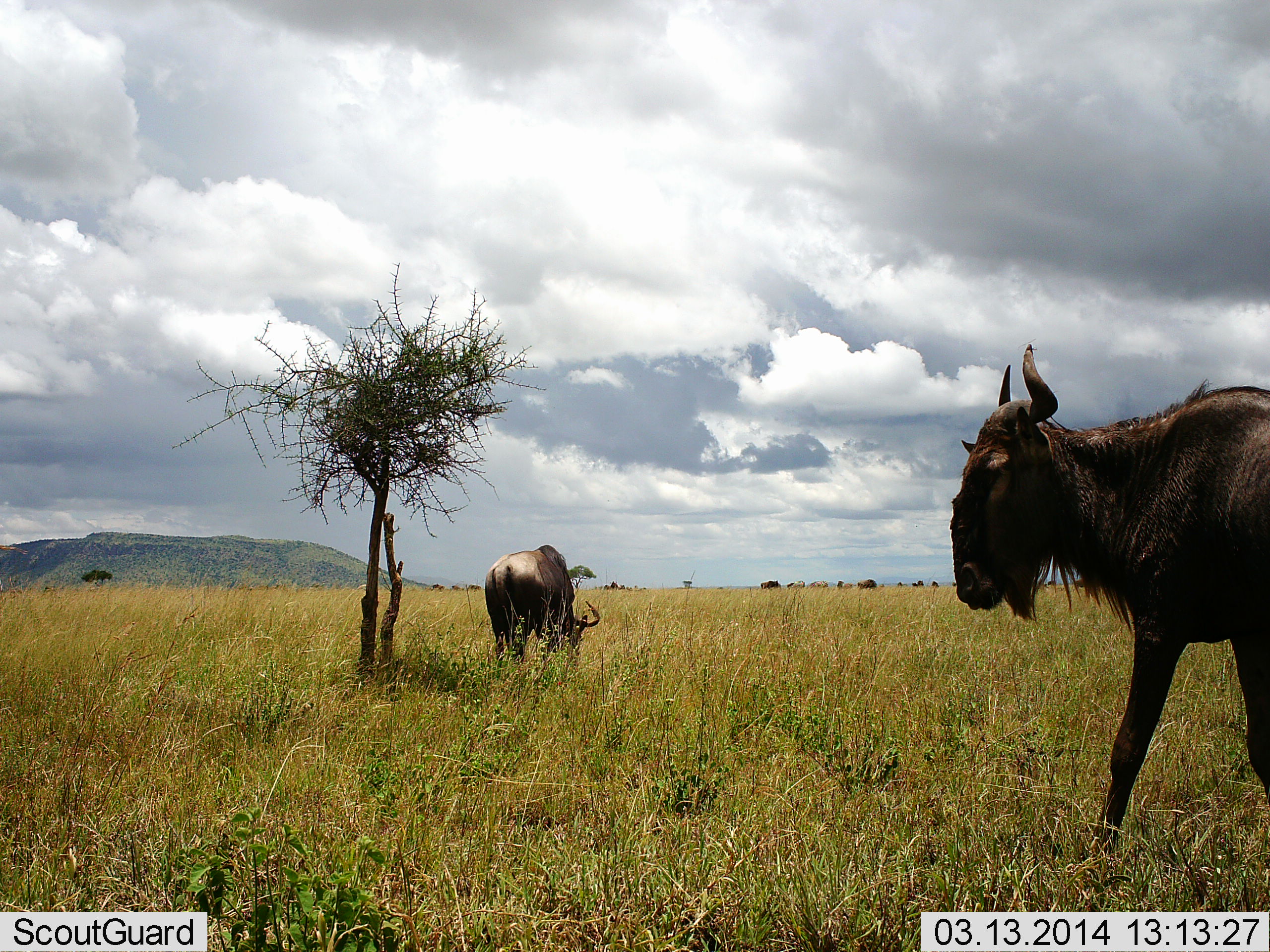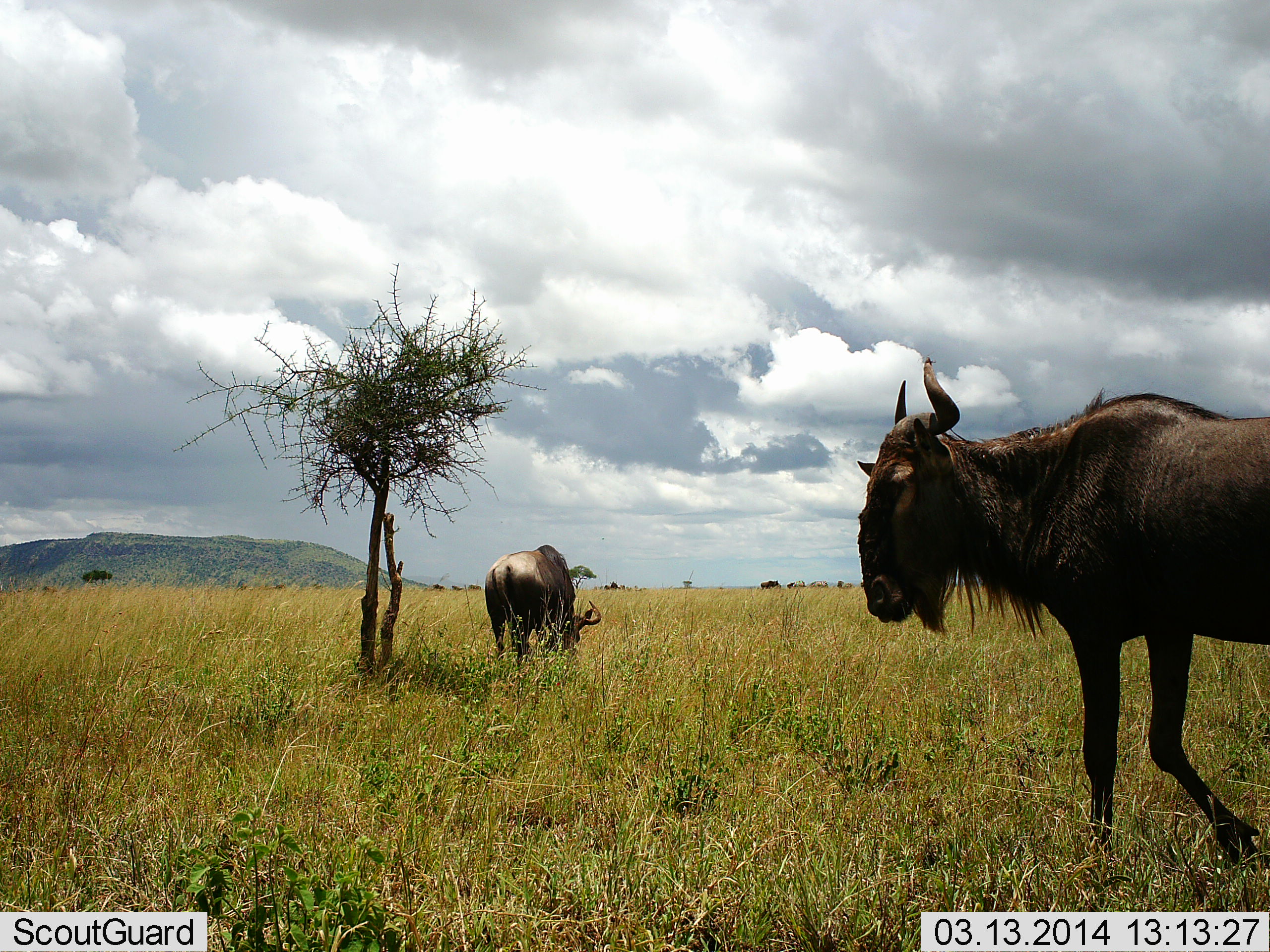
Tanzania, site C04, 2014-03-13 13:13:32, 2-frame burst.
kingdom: Animalia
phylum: Chordata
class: Mammalia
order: Artiodactyla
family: Bovidae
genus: Connochaetes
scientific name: Connochaetes taurinus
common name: blue wildebeest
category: wildebeest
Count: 2.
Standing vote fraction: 70%.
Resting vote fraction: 0%.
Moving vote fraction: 40%.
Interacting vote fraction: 10%.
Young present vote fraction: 0%.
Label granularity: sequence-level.